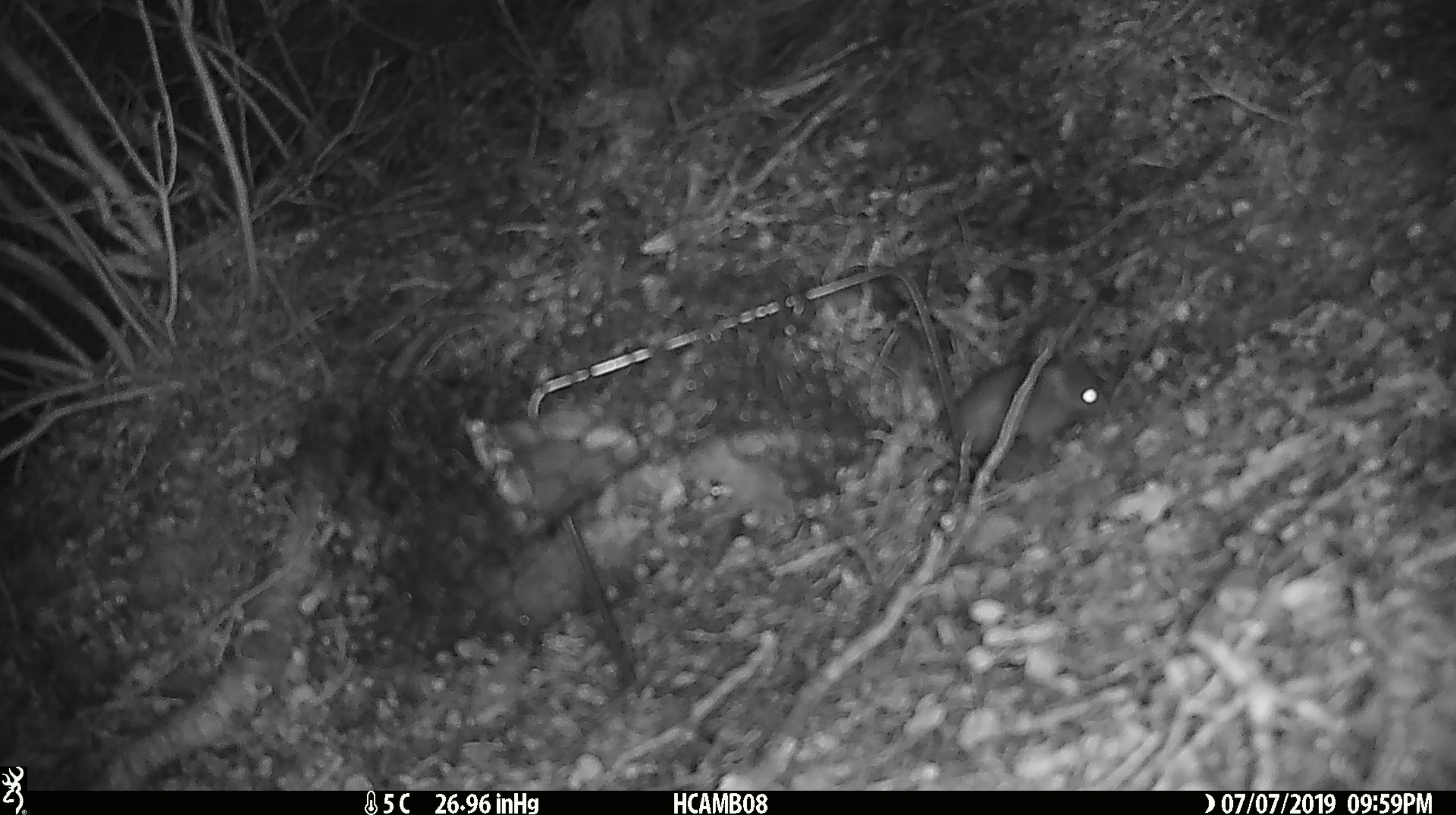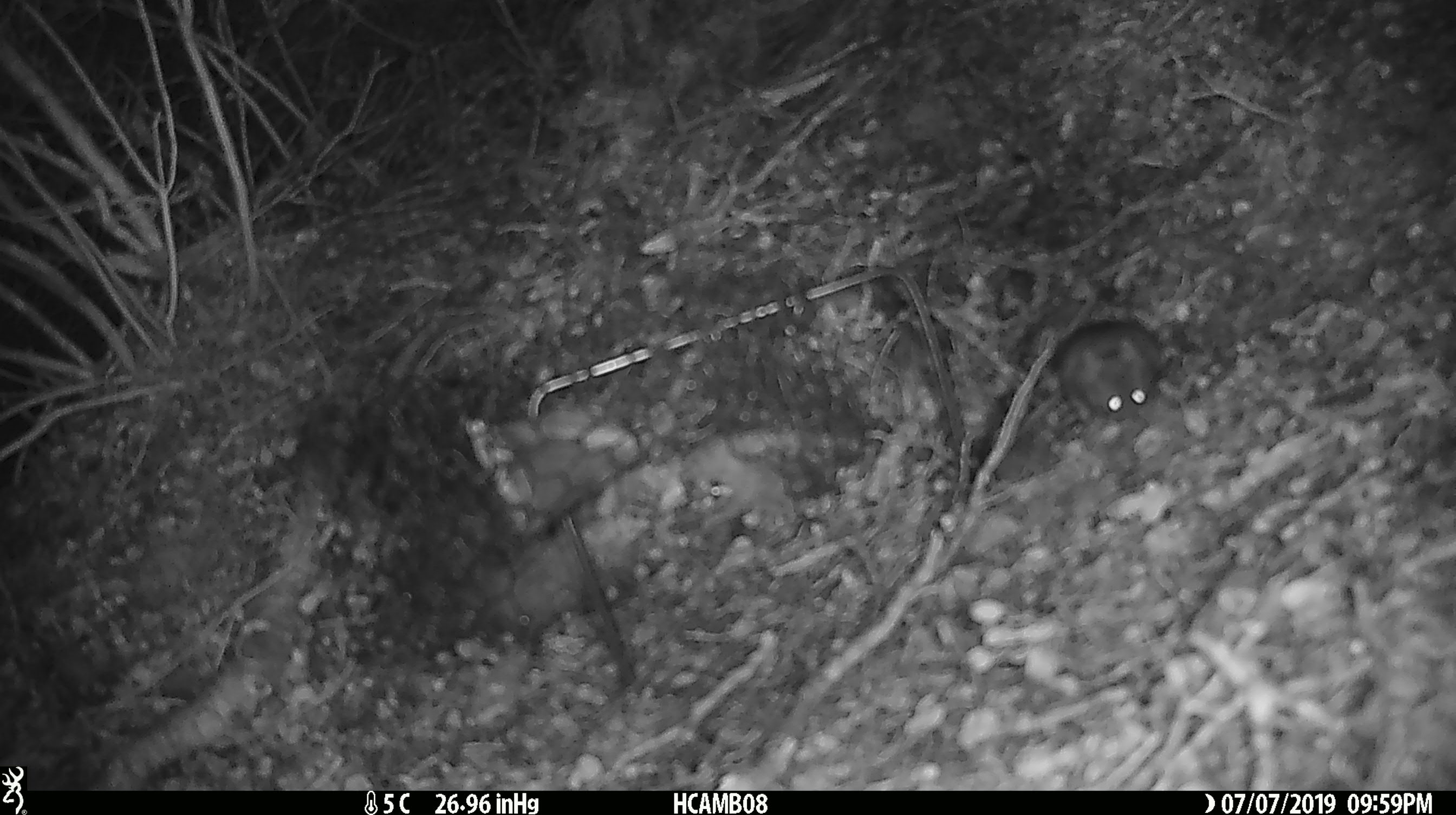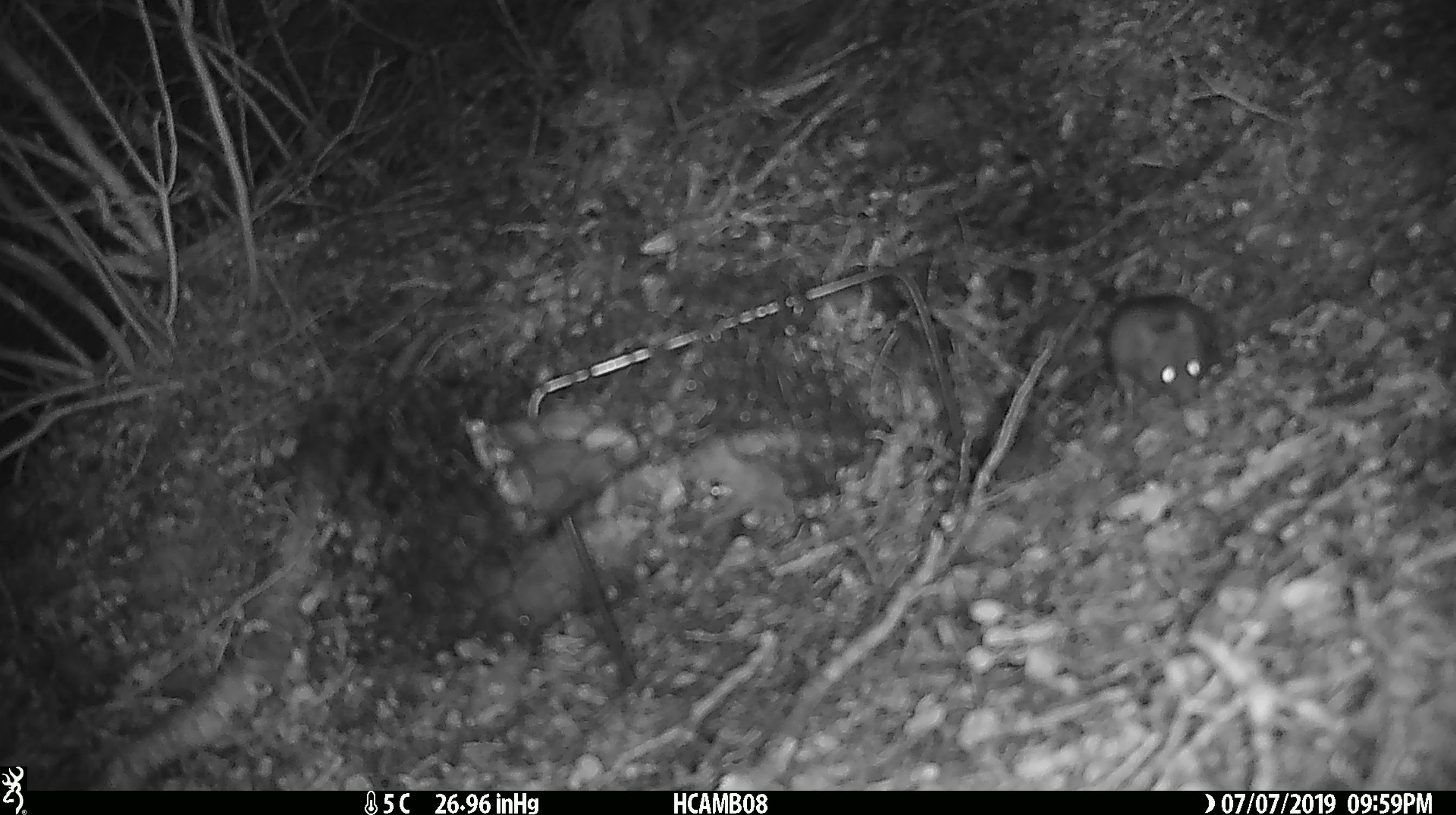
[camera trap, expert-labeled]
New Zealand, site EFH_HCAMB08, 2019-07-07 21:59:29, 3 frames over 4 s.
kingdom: Animalia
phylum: Chordata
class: Mammalia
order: Rodentia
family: Muridae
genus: Mus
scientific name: Mus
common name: mouse